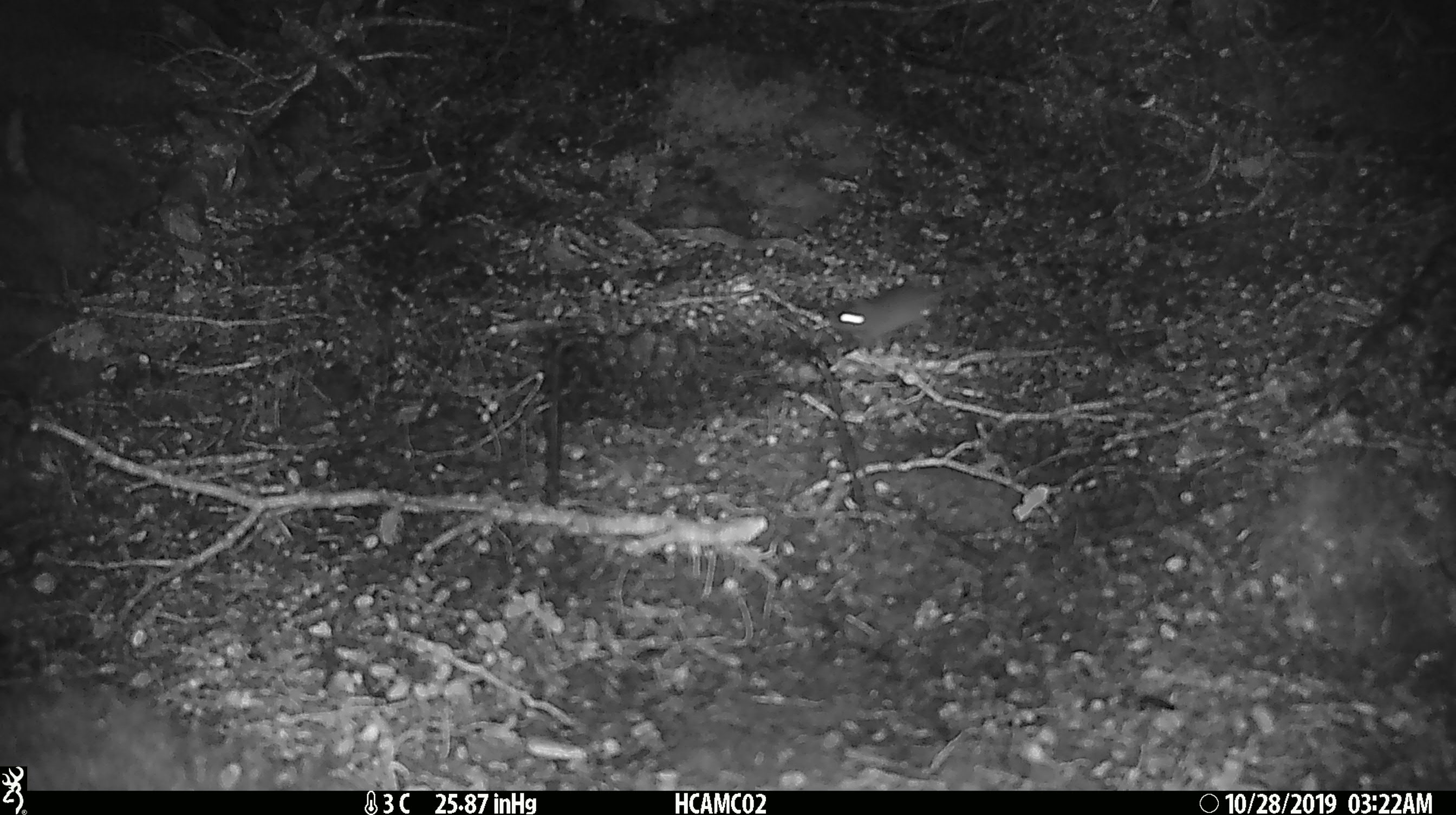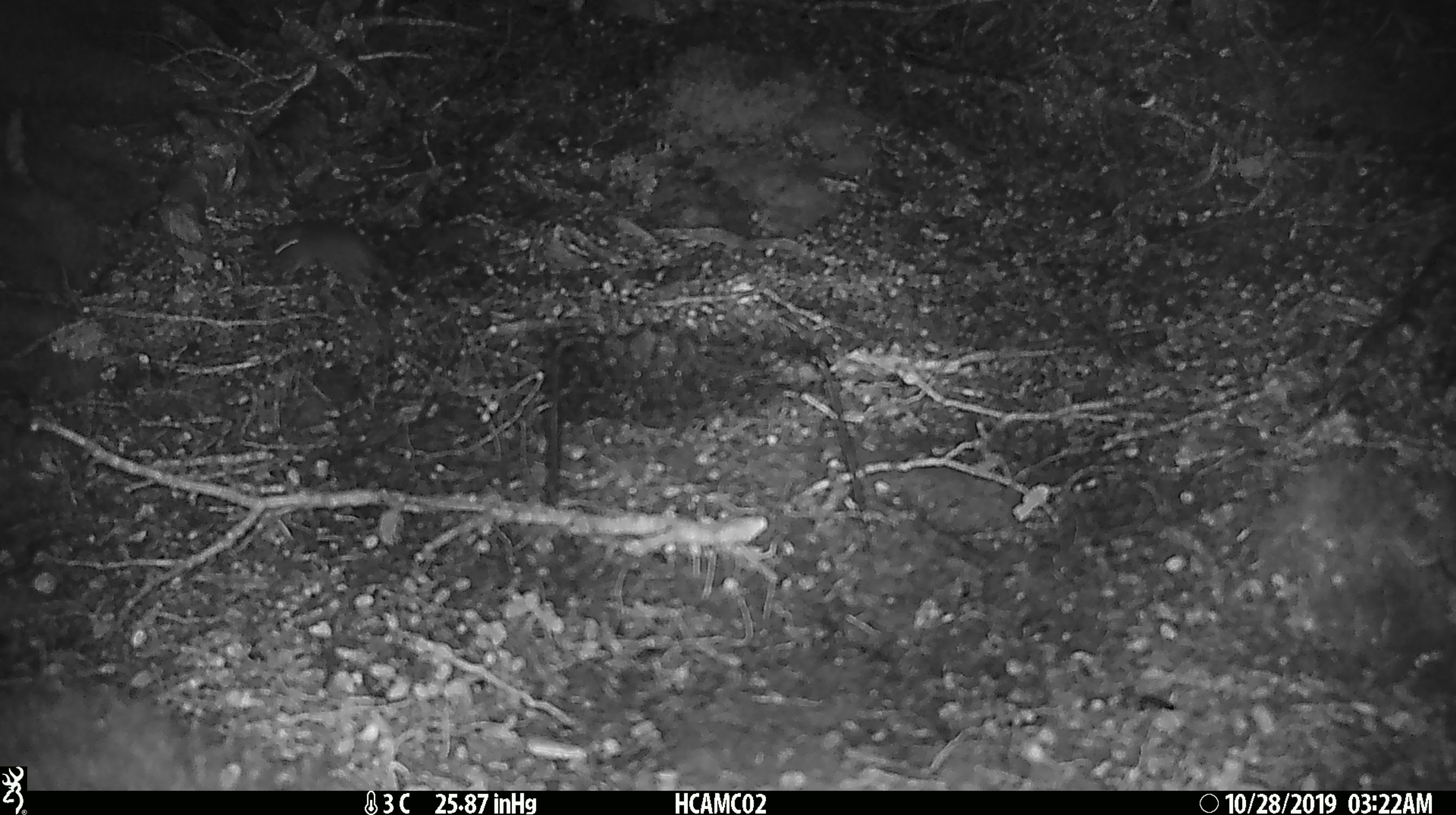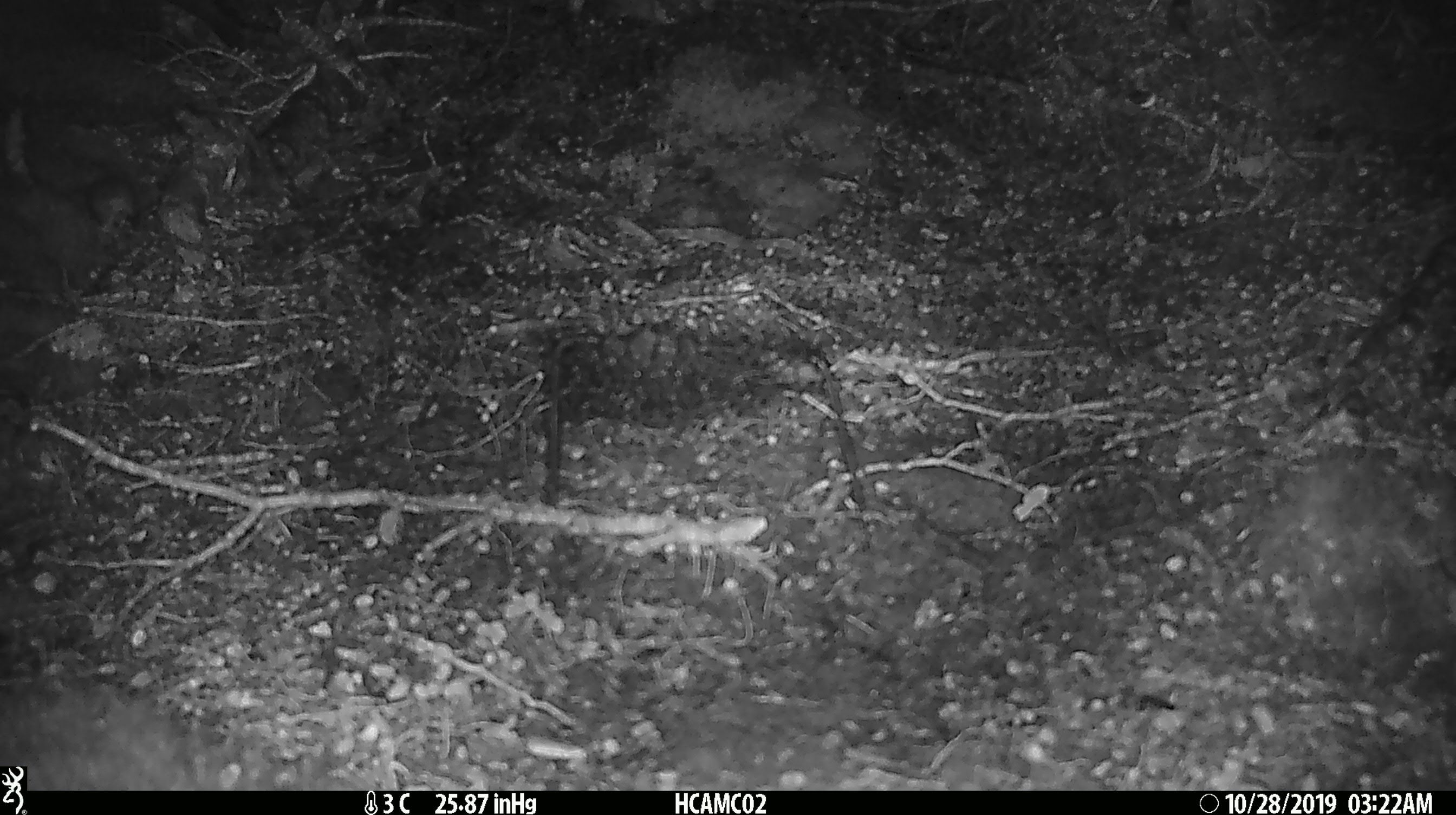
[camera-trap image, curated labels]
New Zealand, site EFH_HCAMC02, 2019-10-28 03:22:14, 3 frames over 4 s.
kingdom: Animalia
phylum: Chordata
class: Mammalia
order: Rodentia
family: Muridae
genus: Mus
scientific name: Mus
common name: mouse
Mouse (Mus).